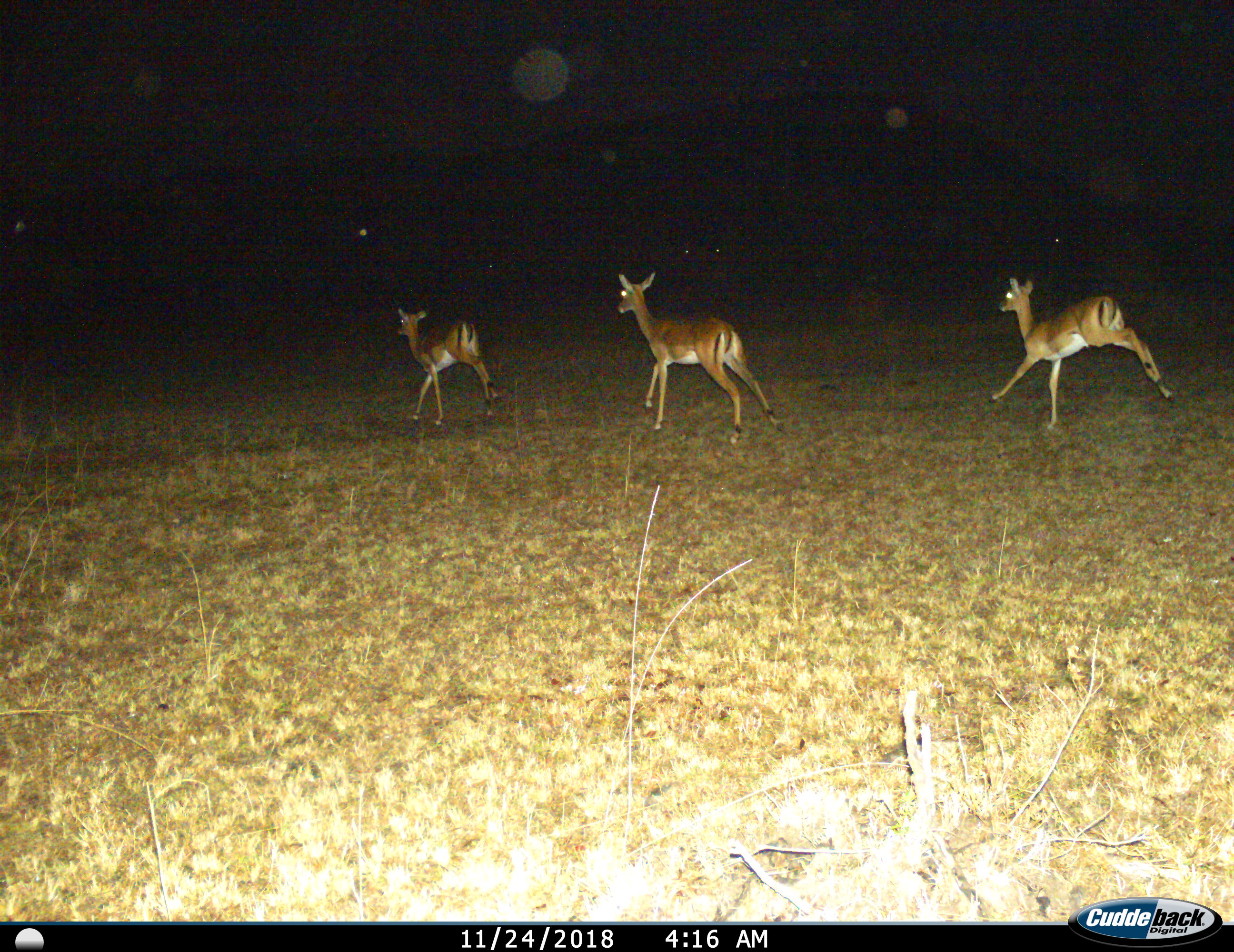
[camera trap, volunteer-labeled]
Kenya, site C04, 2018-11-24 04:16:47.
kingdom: Animalia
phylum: Chordata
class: Mammalia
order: Artiodactyla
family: Bovidae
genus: Aepyceros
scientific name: Aepyceros melampus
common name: impala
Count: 3.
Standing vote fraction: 0%.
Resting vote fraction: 0%.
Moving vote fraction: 100%.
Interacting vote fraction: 0%.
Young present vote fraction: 0%.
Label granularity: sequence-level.